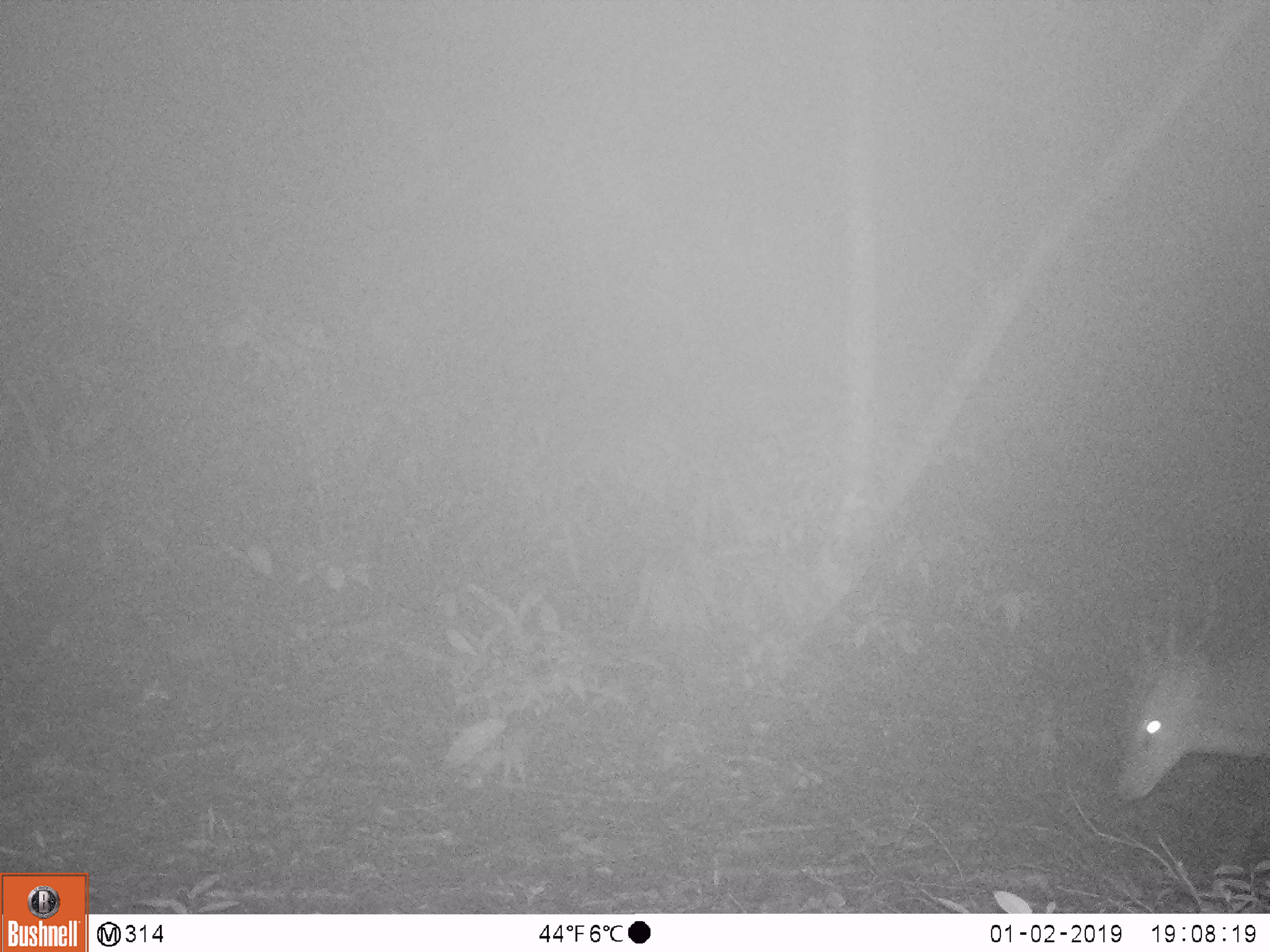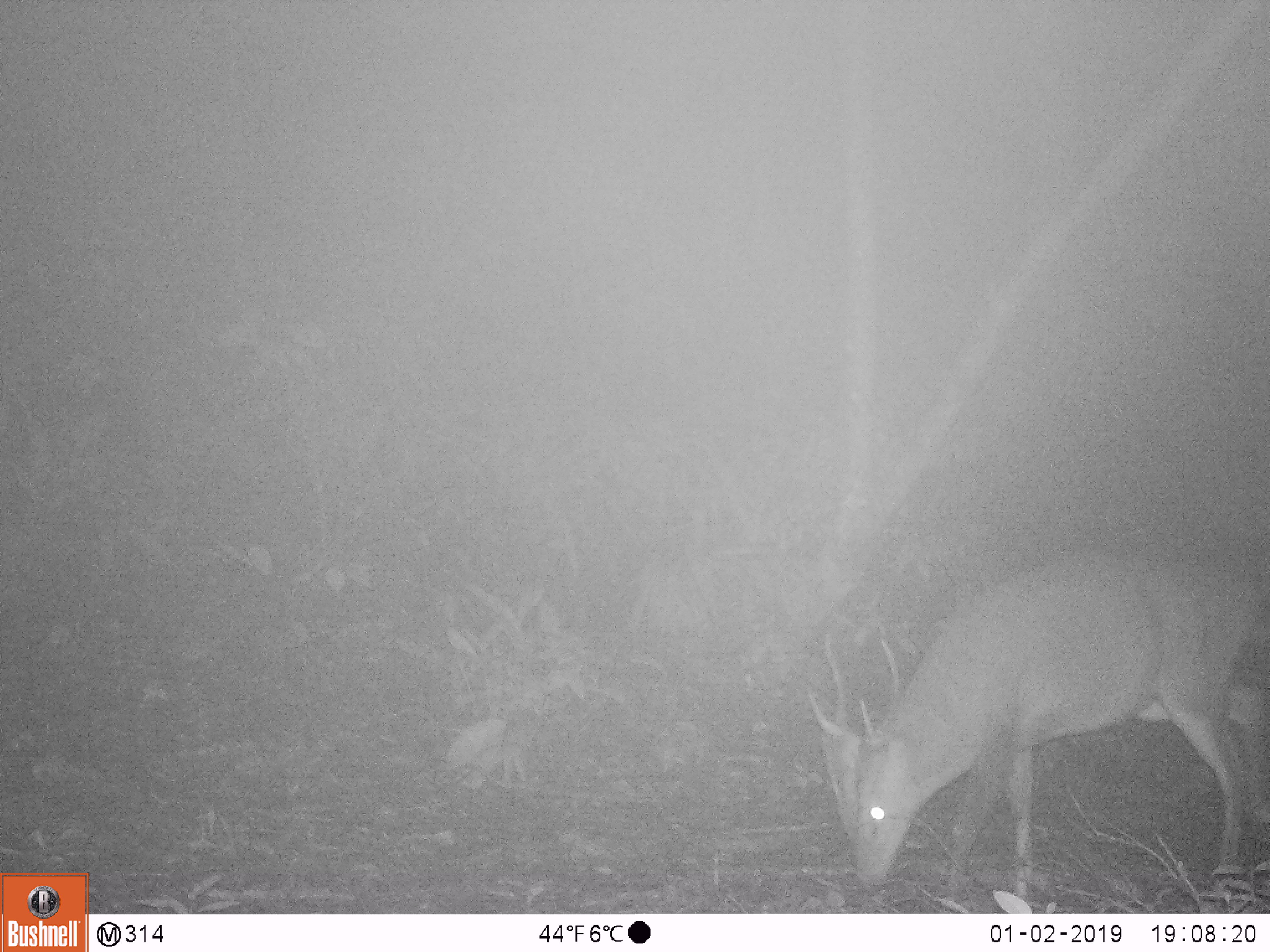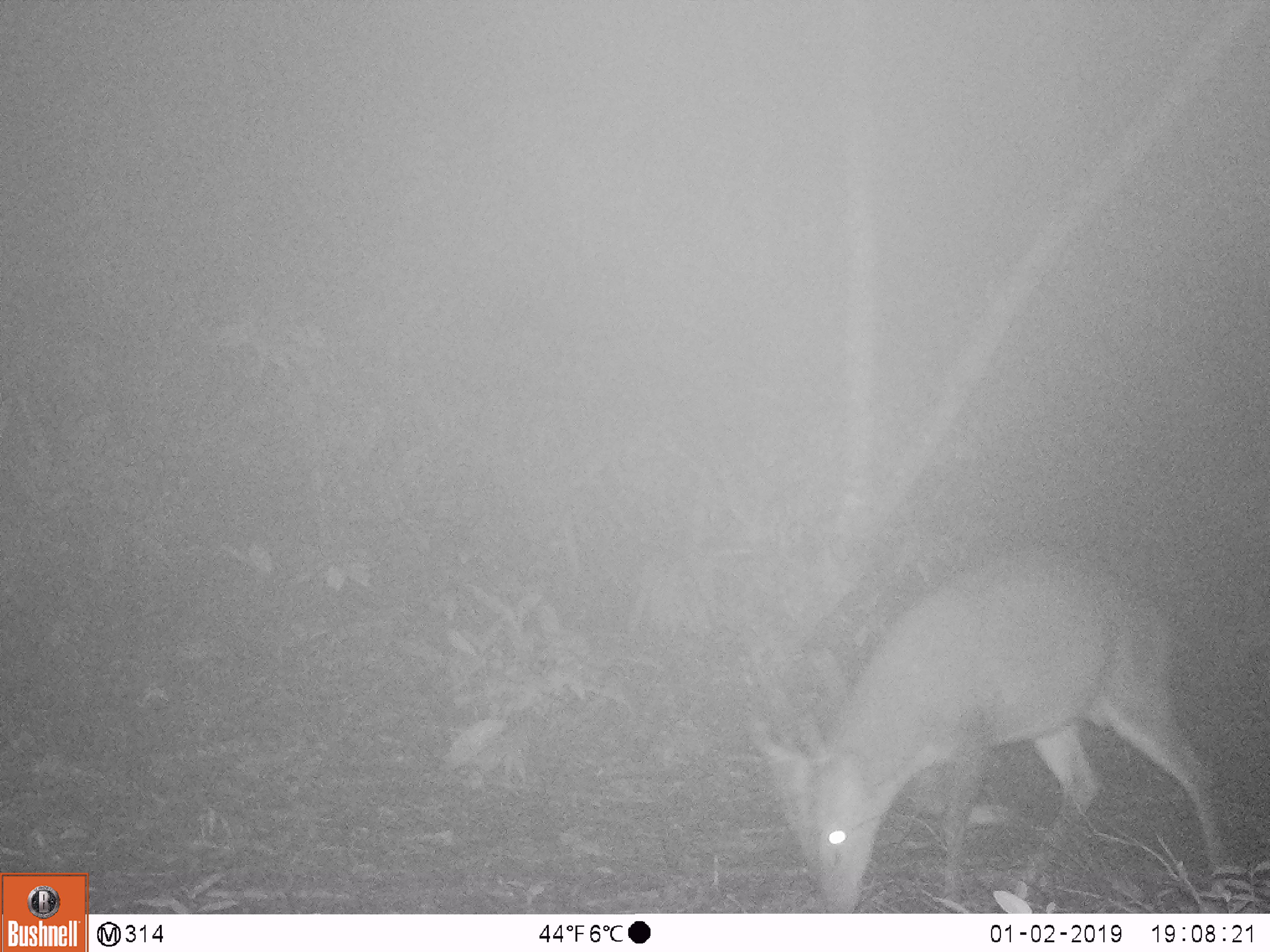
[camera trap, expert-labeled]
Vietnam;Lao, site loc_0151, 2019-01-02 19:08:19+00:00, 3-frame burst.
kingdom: Animalia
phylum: Chordata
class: Mammalia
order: Artiodactyla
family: Cervidae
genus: Muntiacus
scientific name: Muntiacus vuquangensis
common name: large-antlered muntjac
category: large antlered muntjac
Large antlered muntjac (large-antlered muntjac) (Muntiacus vuquangensis). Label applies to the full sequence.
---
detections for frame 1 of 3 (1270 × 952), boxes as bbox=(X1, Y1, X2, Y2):
large antlered muntjac: bbox=(1113, 583, 1270, 882)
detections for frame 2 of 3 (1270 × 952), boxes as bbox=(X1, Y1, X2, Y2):
large antlered muntjac: bbox=(811, 550, 1270, 904)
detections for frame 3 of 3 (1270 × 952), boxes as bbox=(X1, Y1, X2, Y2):
large antlered muntjac: bbox=(743, 541, 1225, 914)